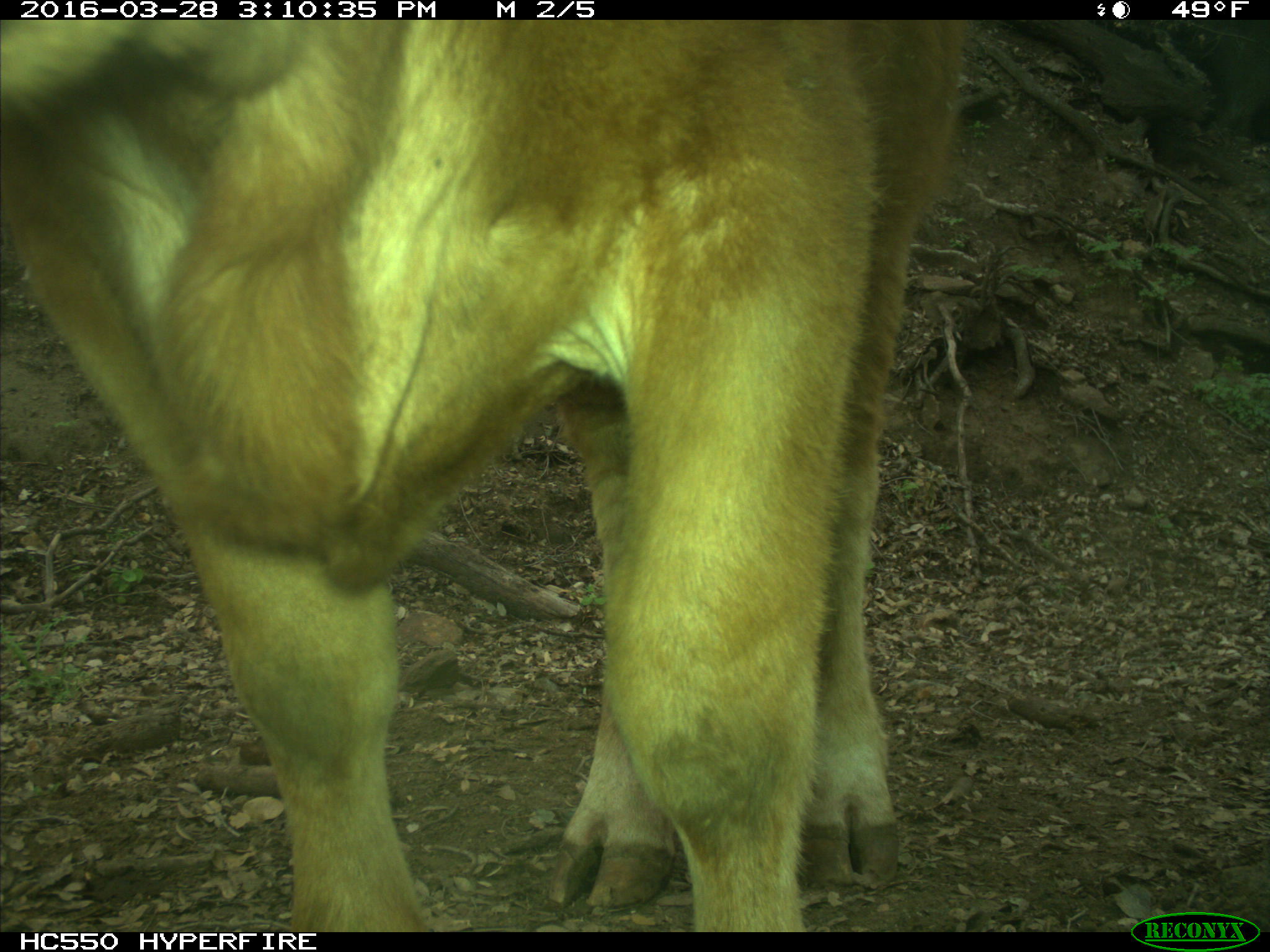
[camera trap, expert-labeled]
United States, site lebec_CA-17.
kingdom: Animalia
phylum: Chordata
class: Mammalia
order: Artiodactyla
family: Bovidae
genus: Bos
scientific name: Bos taurus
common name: domestic cow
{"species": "Bos taurus (domestic cow)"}